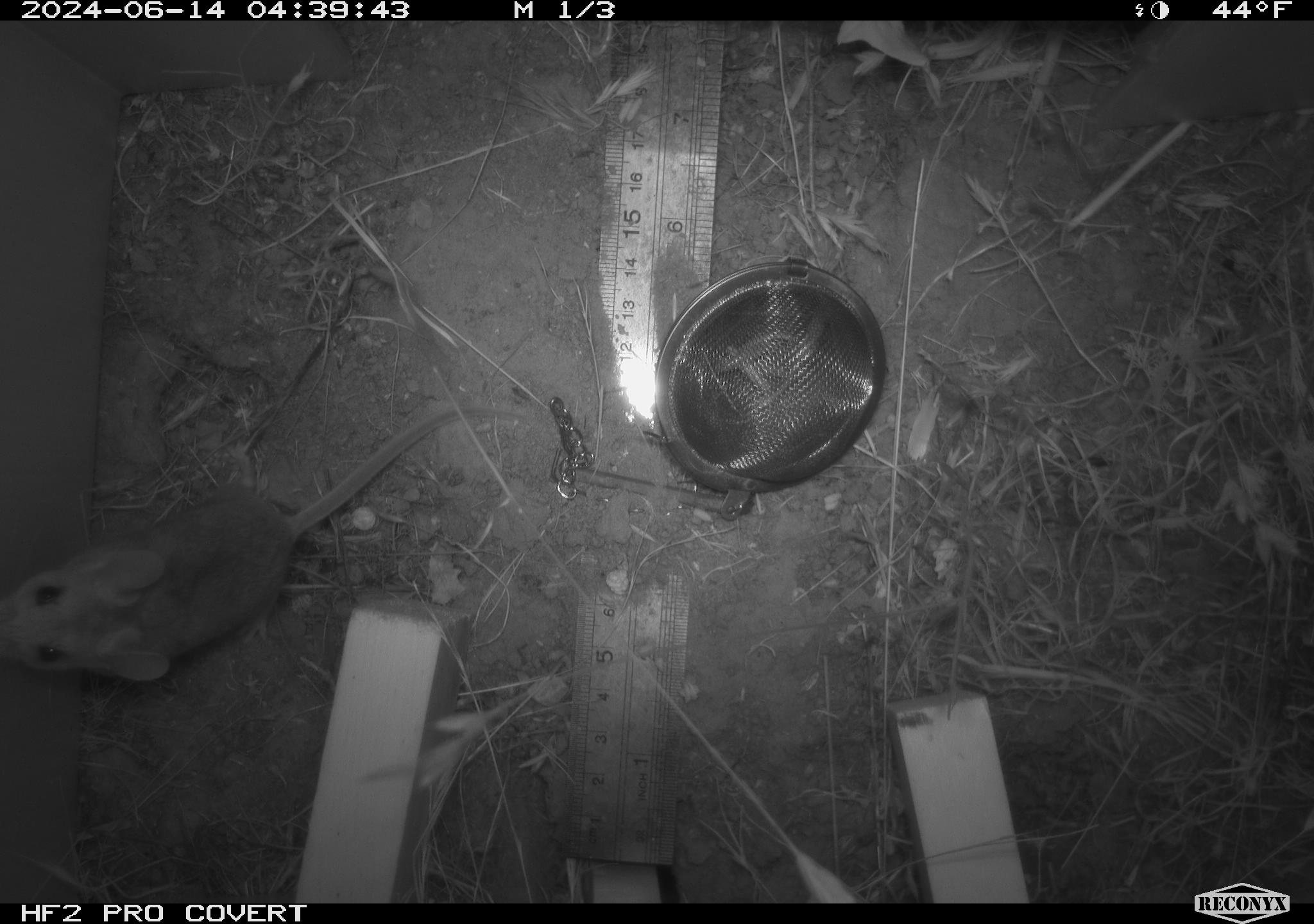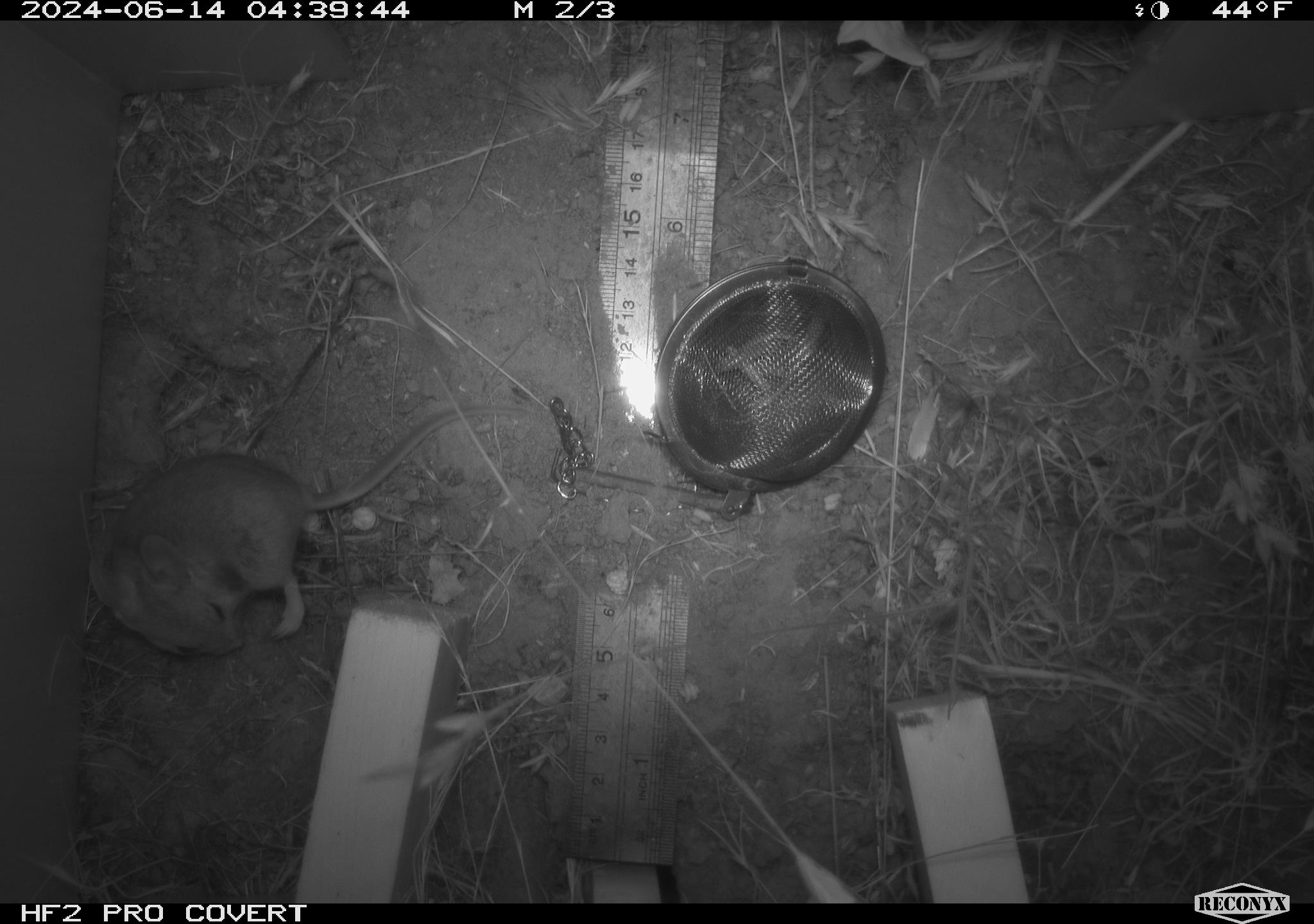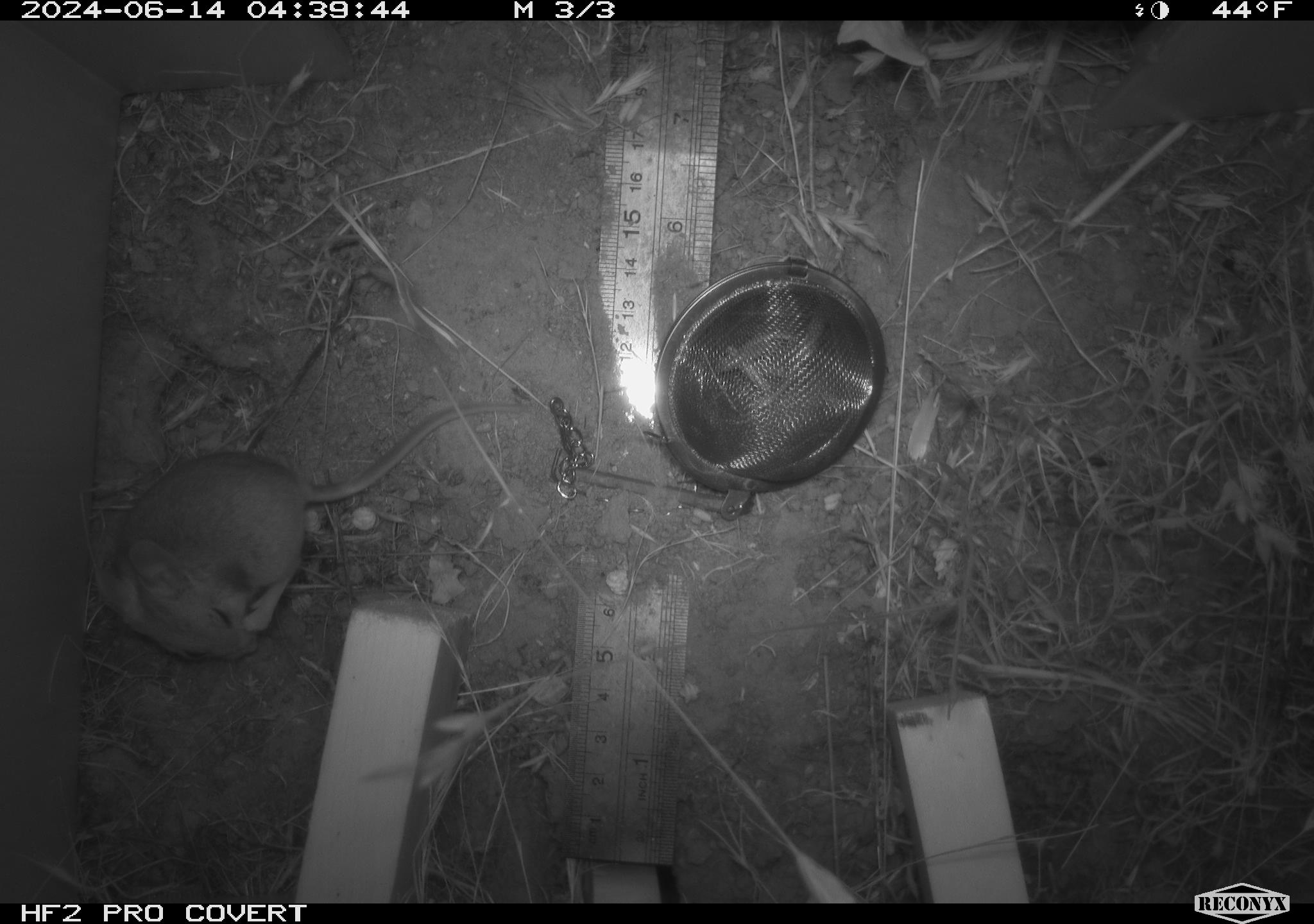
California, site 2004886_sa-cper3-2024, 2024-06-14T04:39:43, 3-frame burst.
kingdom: Animalia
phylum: Chordata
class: Mammalia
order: Rodentia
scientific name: Rodentia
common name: rodent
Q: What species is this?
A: Rodent (Rodentia).